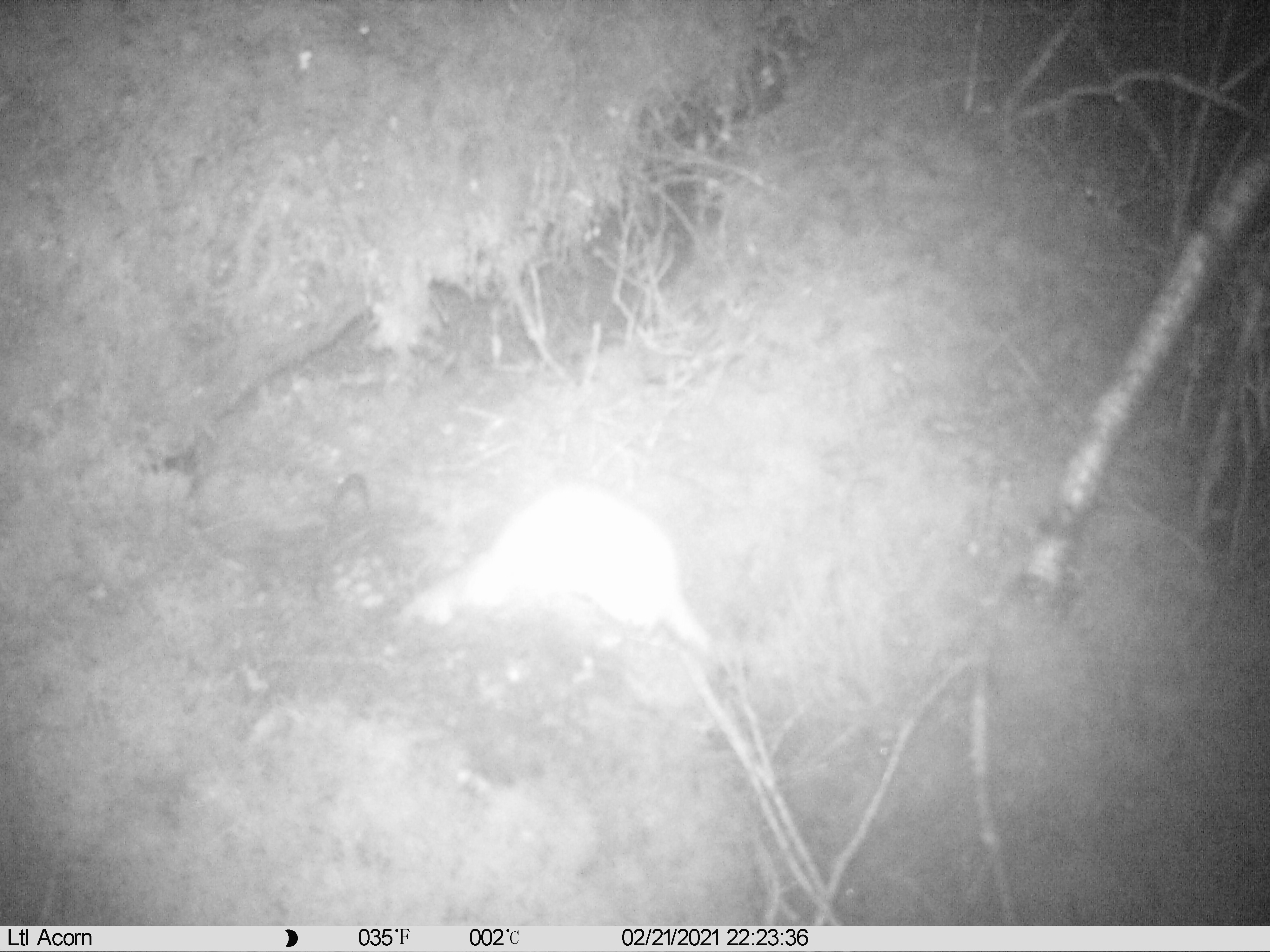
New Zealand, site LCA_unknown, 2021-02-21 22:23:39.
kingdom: Animalia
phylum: Chordata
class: Mammalia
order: Carnivora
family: Mustelidae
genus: Mustela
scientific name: Mustela erminea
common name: stoat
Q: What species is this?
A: Stoat (Mustela erminea).